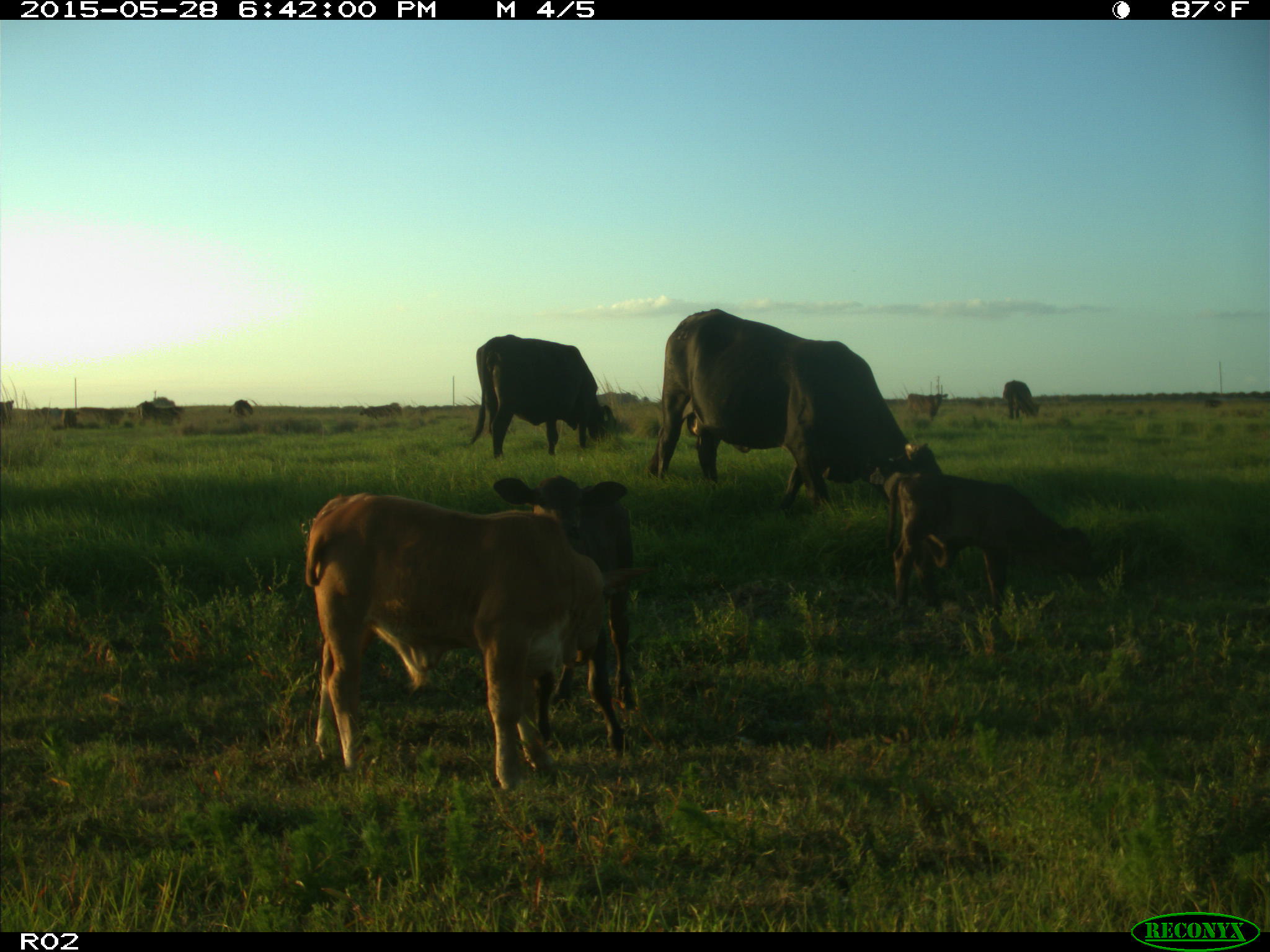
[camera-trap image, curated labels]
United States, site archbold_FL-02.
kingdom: Animalia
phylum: Chordata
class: Mammalia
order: Artiodactyla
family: Bovidae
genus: Bos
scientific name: Bos taurus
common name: domestic cow